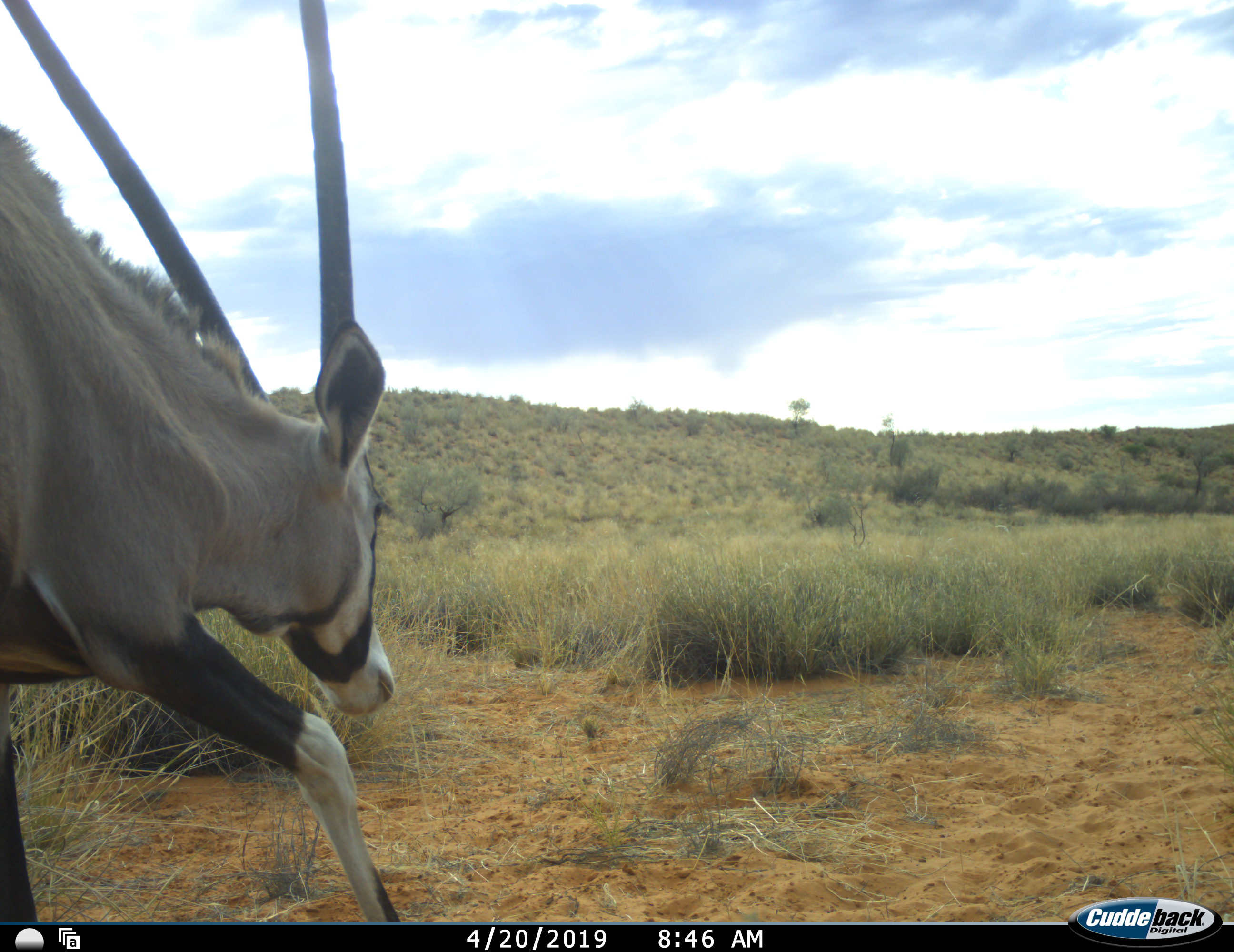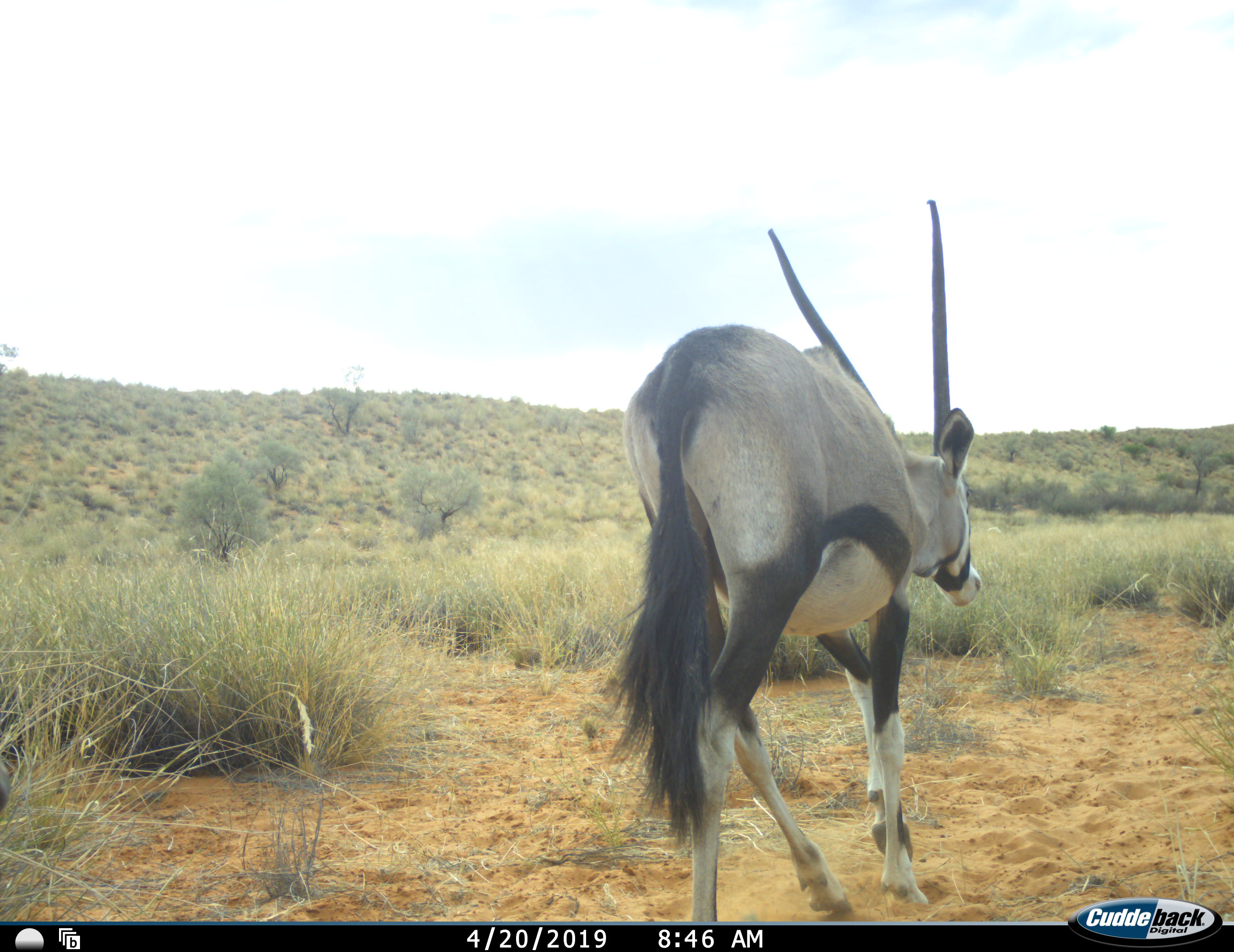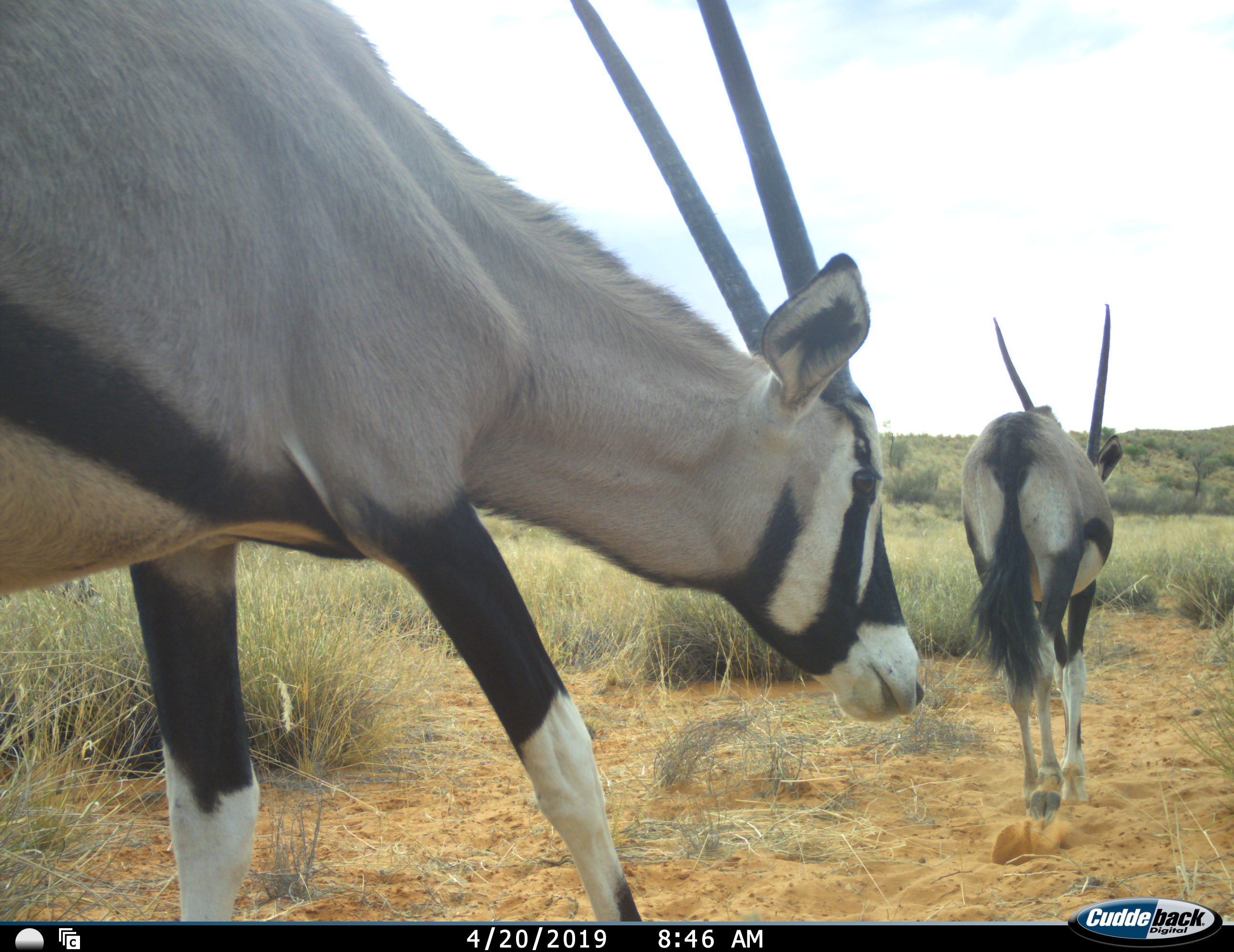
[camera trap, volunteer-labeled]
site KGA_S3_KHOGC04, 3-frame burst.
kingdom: Animalia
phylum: Chordata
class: Mammalia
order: Artiodactyla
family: Bovidae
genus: Oryx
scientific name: Oryx gazella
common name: gemsbok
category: oryx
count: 2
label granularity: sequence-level